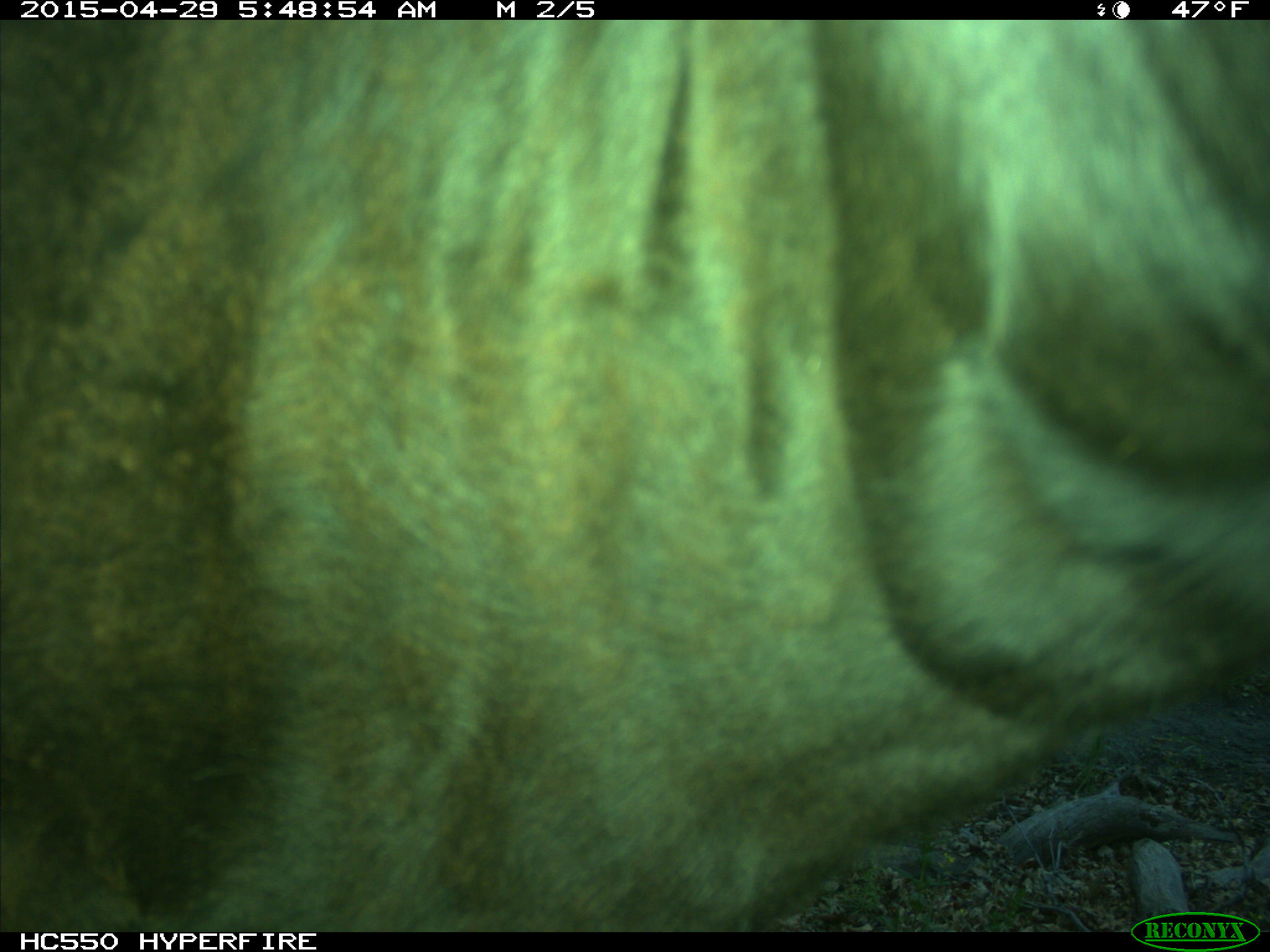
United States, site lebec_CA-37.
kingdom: Animalia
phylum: Chordata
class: Mammalia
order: Artiodactyla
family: Bovidae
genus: Bos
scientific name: Bos taurus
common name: domestic cow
Bos taurus (domestic cow).